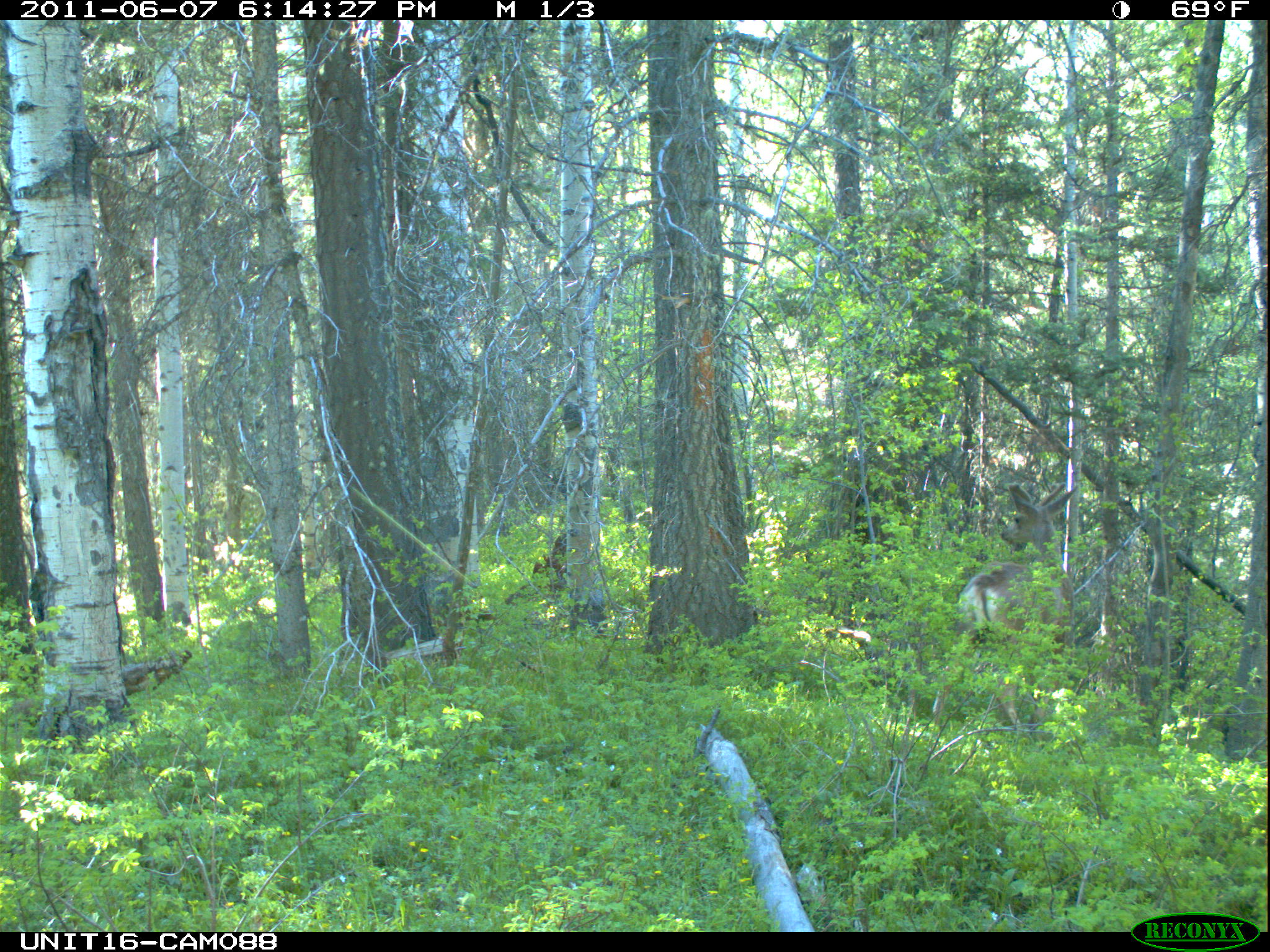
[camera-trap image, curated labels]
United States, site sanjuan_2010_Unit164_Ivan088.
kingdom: Animalia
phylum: Chordata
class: Mammalia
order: Artiodactyla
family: Cervidae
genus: Odocoileus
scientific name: Odocoileus hemionus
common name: mule deer